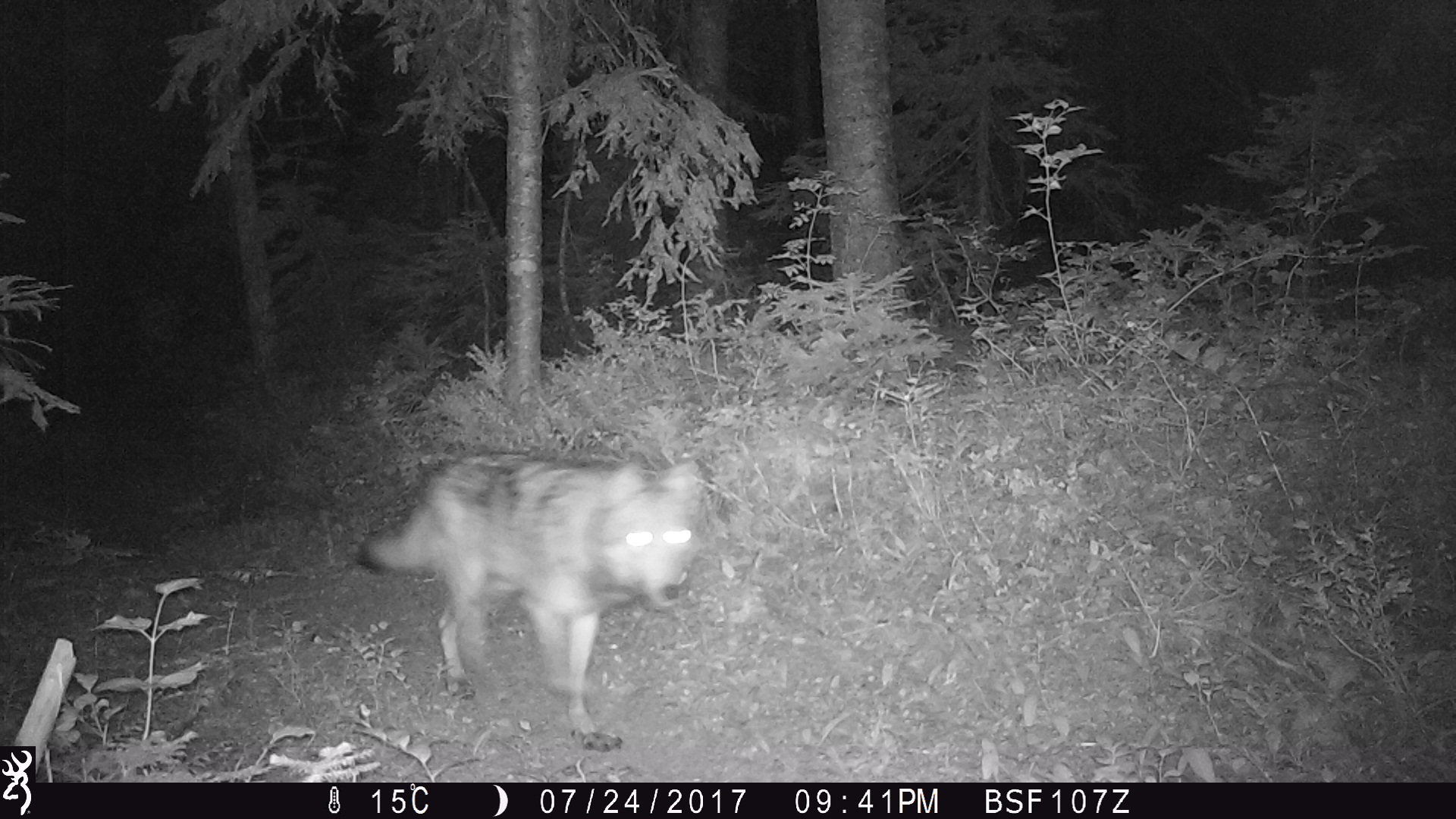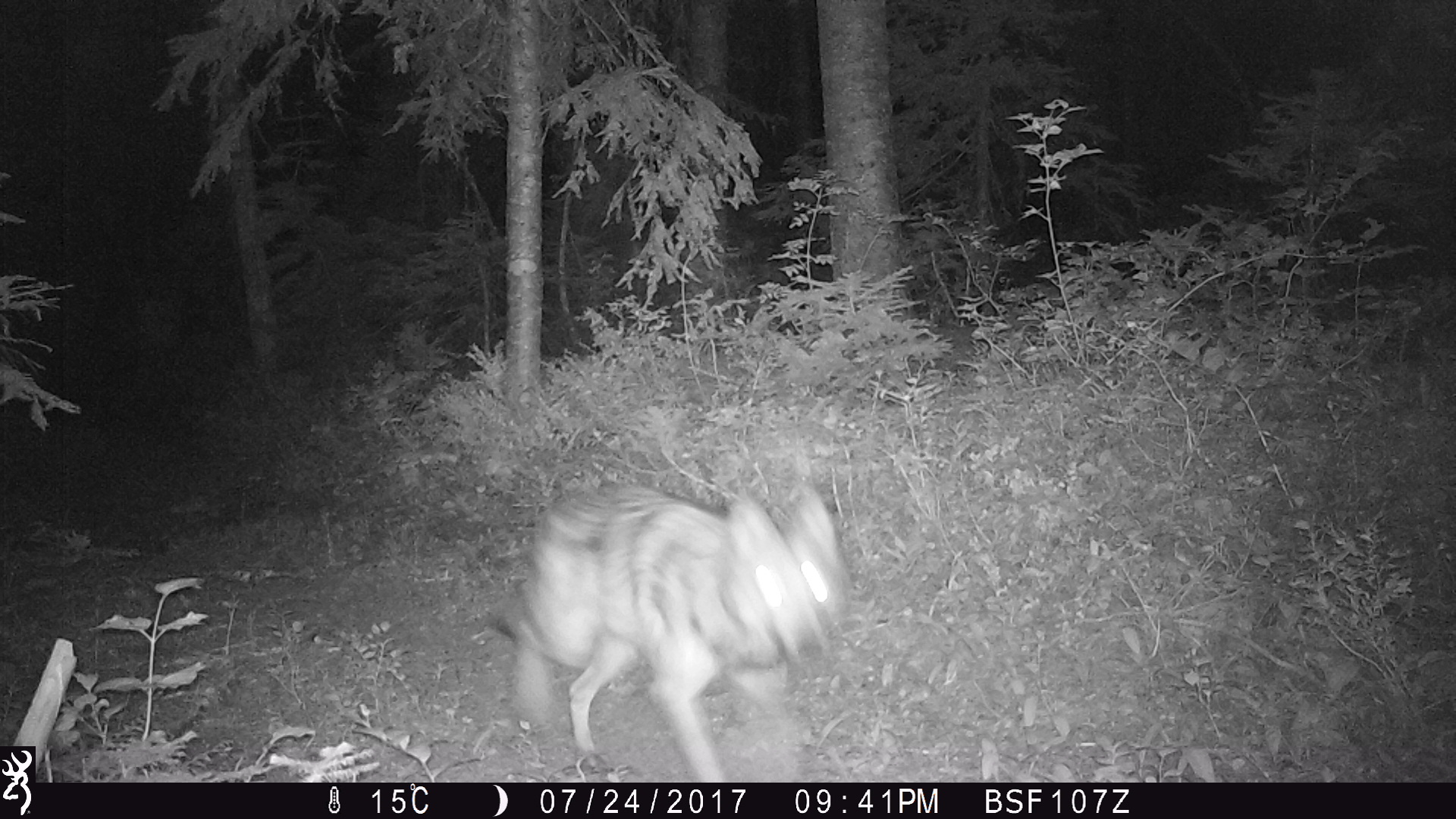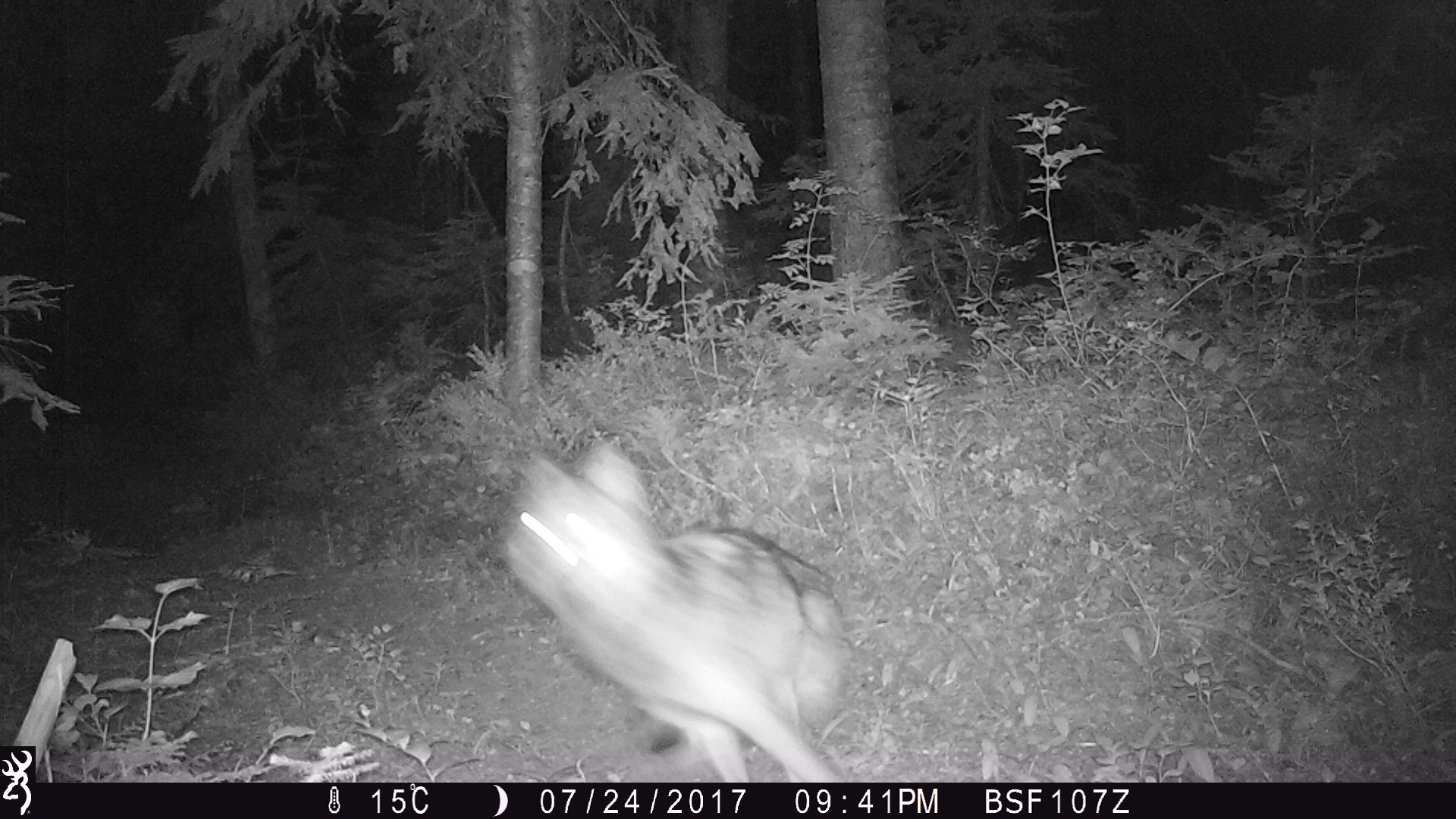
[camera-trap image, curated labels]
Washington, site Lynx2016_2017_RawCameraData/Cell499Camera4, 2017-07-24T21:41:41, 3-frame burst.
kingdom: Animalia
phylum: Chordata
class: Mammalia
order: Carnivora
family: Canidae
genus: Canis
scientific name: Canis lupus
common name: gray wolf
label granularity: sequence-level